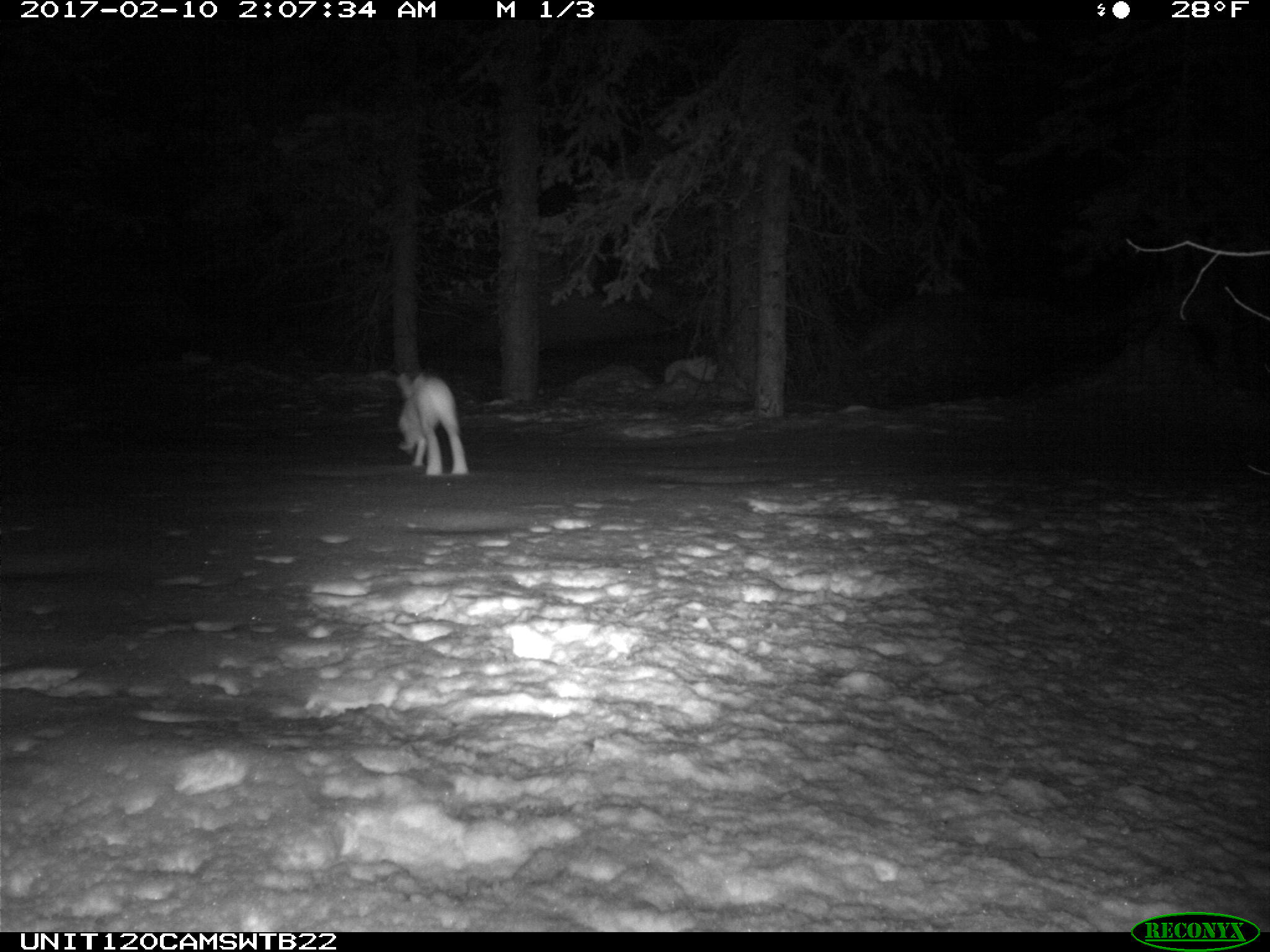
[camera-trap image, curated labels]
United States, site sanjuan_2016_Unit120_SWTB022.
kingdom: Animalia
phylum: Chordata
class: Mammalia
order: Lagomorpha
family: Leporidae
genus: Lepus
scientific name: Lepus americanus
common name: snowshoe hare